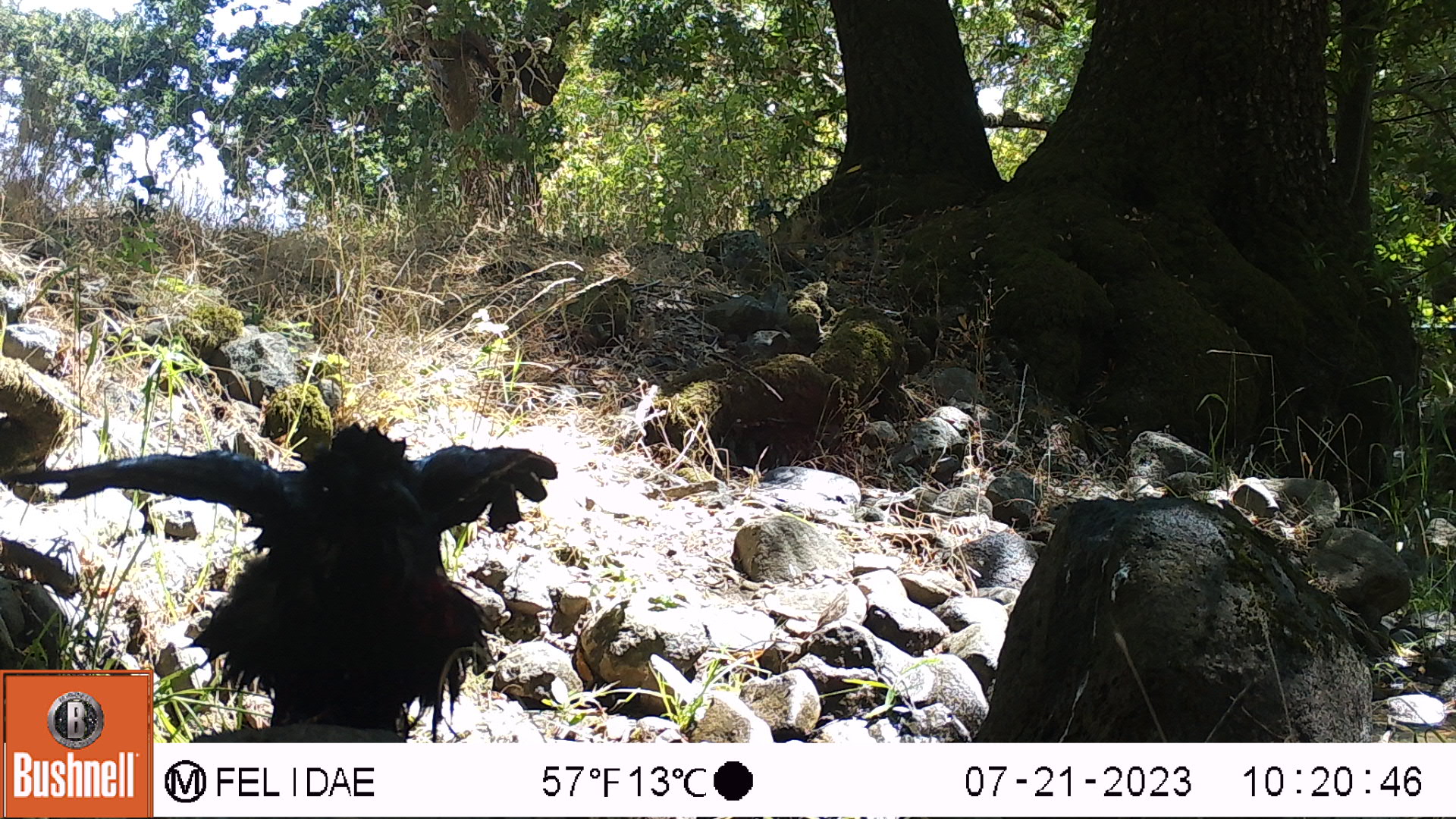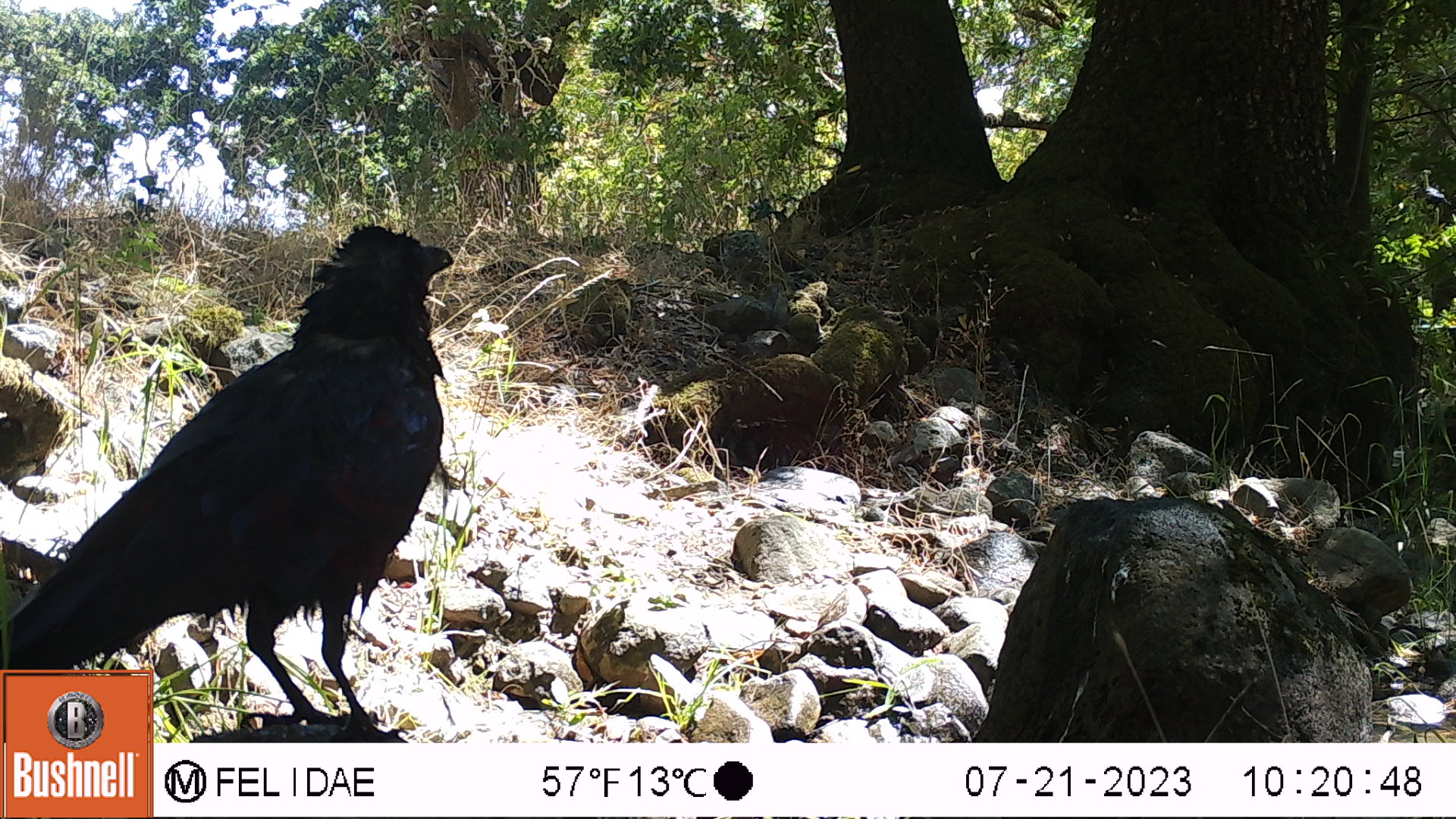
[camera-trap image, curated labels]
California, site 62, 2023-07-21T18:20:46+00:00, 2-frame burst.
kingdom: Animalia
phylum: Chordata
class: Aves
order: Passeriformes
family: Corvidae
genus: Corvus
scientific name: Corvus brachyrhynchos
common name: american crow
American crow (Corvus brachyrhynchos).